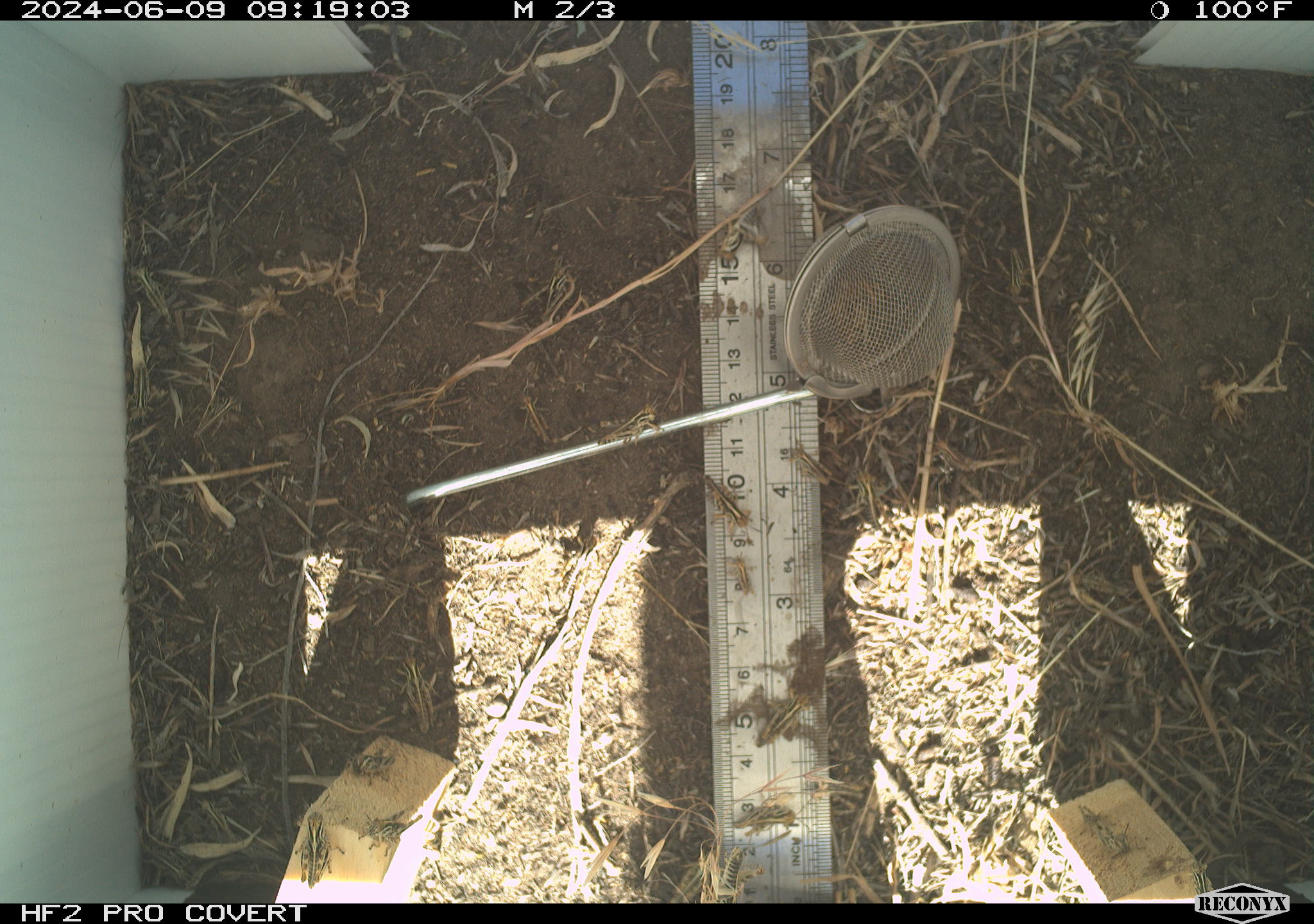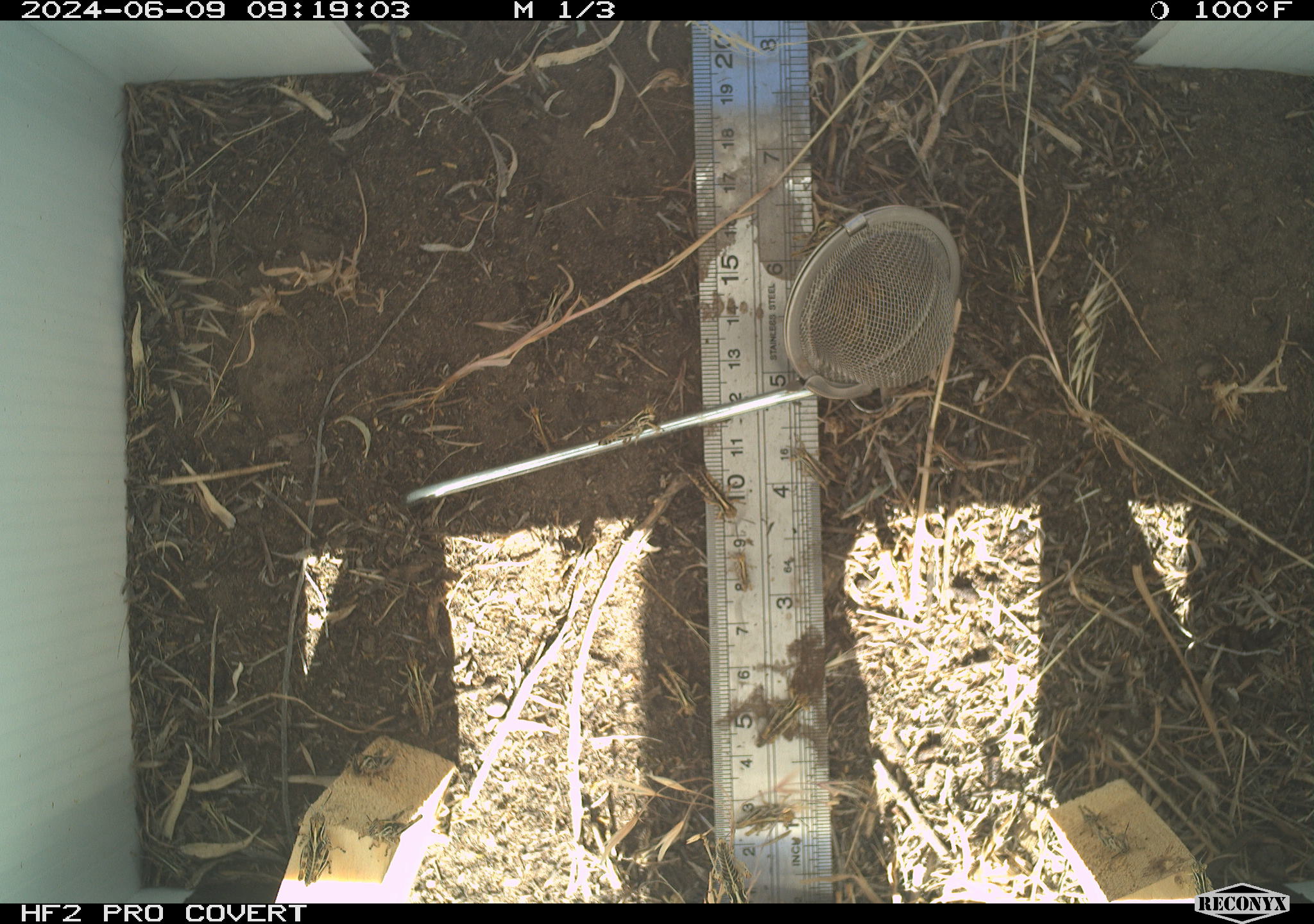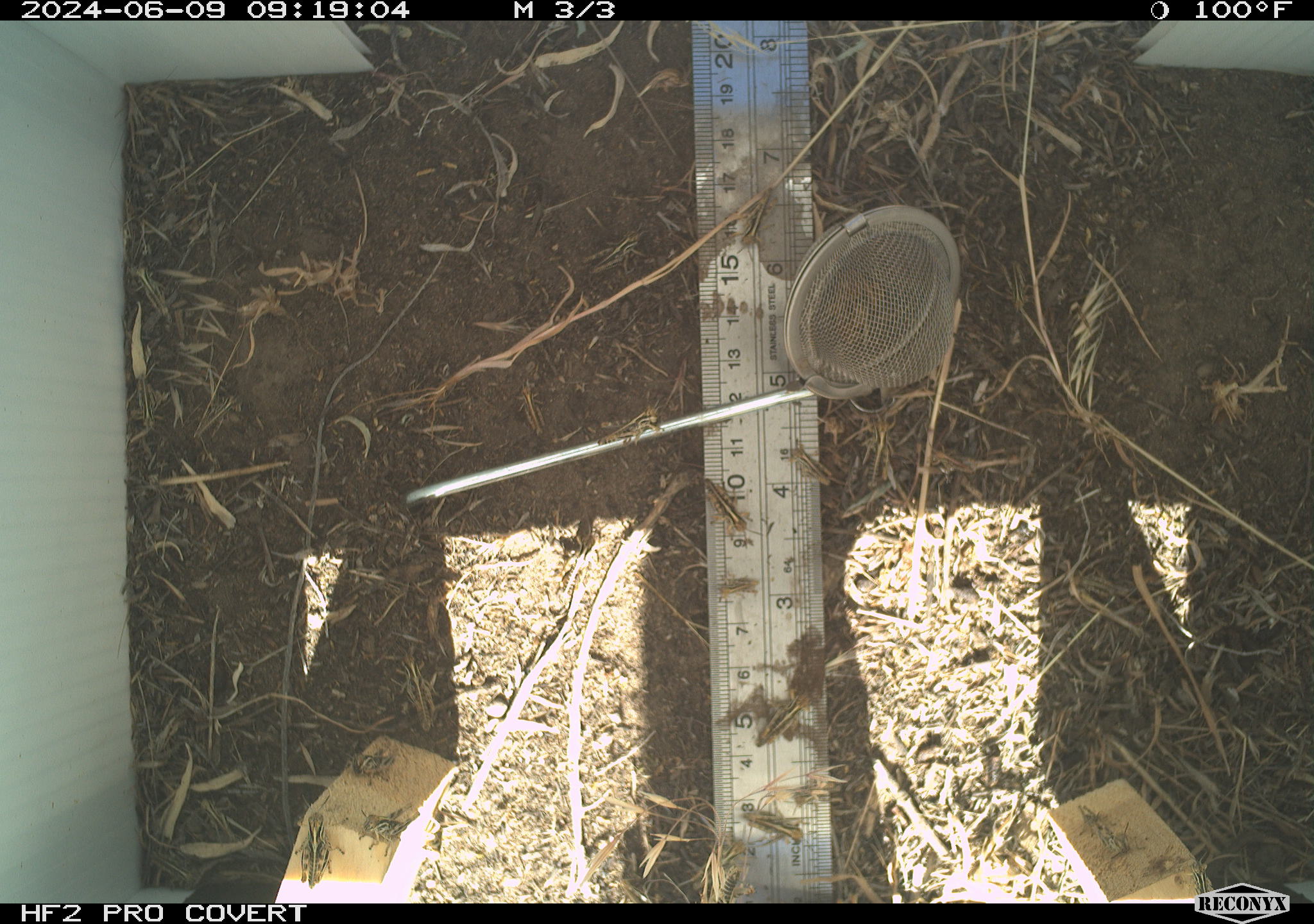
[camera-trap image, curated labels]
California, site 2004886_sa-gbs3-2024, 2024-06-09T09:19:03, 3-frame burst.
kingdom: Animalia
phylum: Arthropoda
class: Insecta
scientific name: Insecta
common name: insect